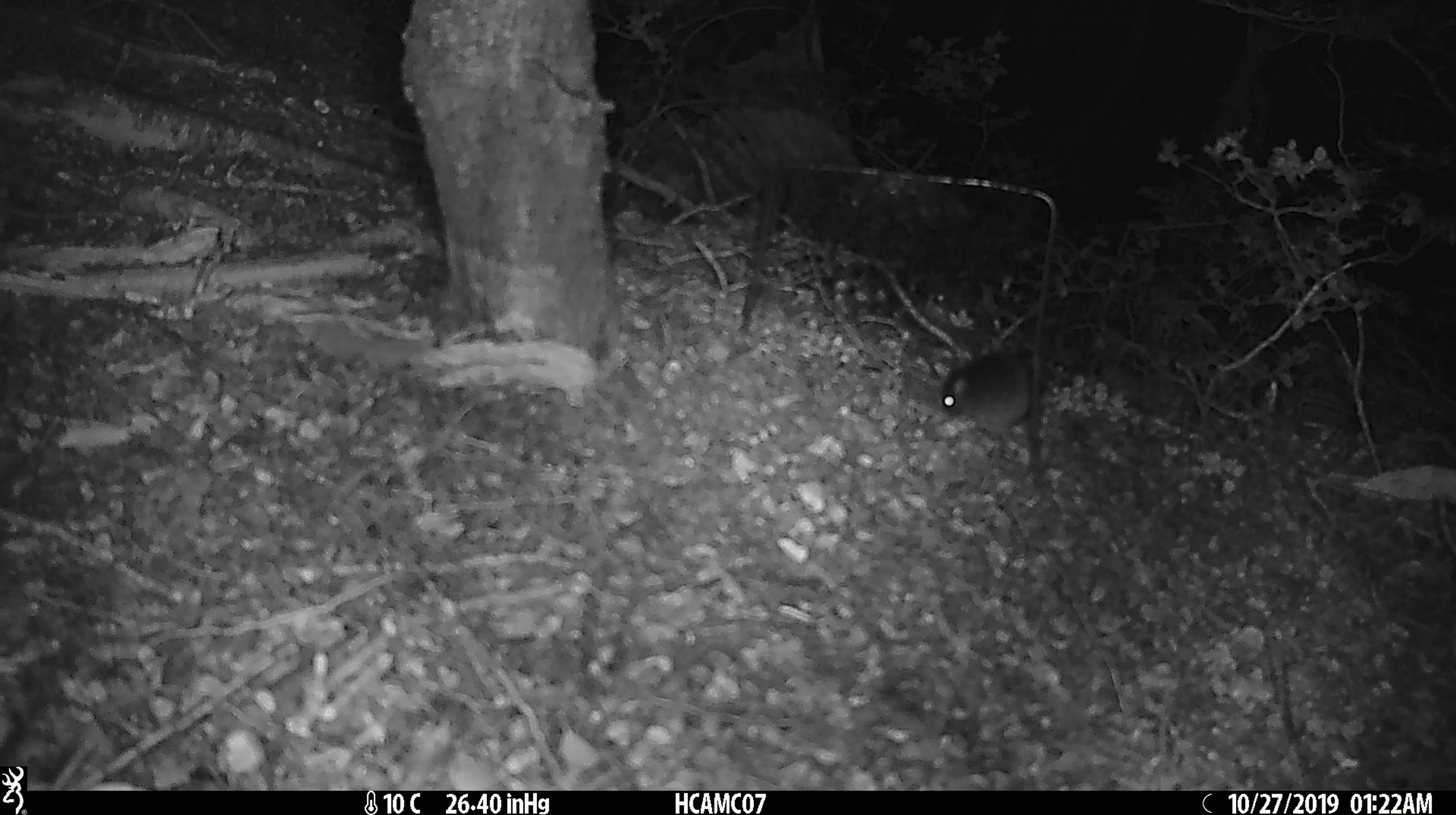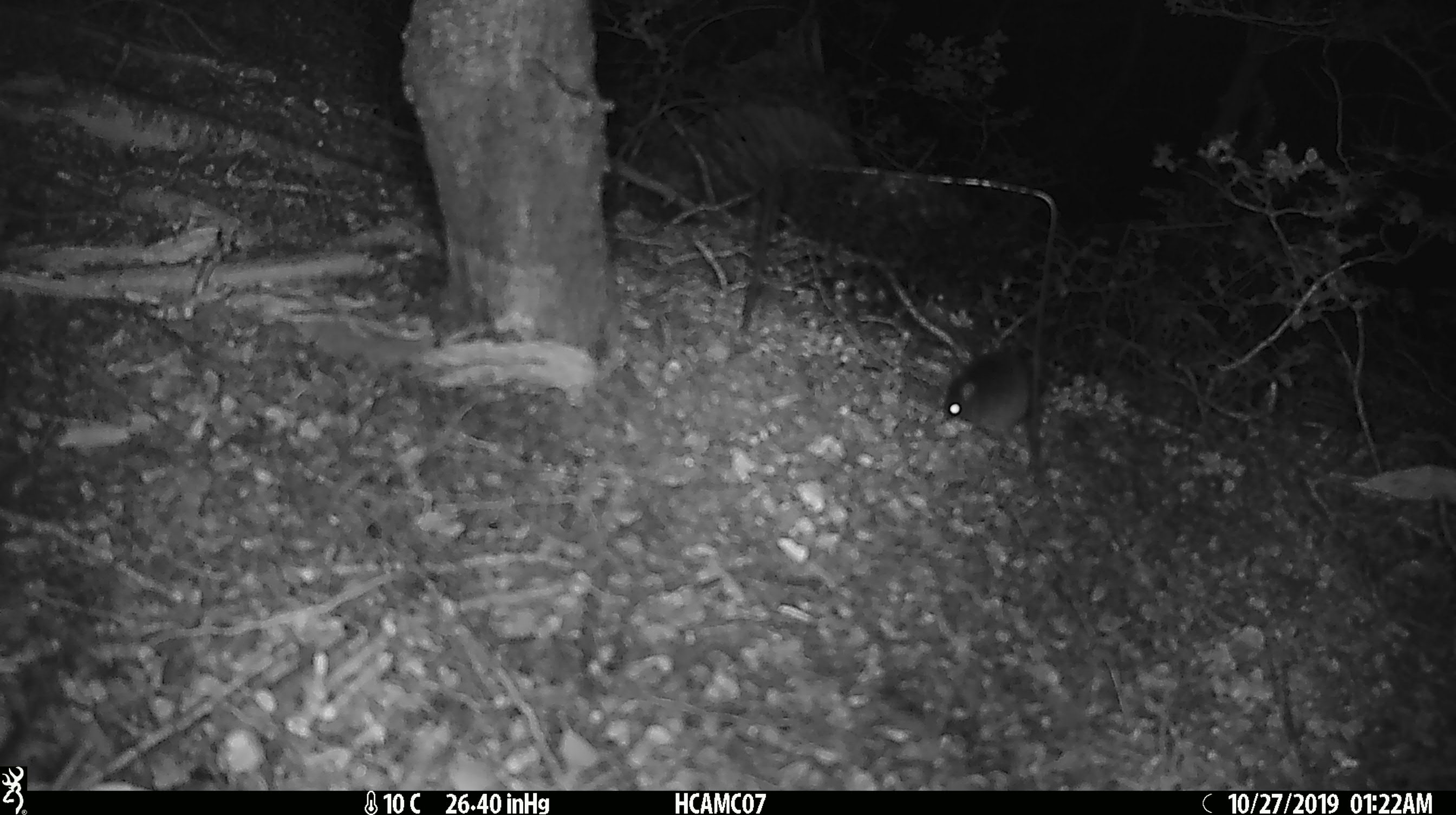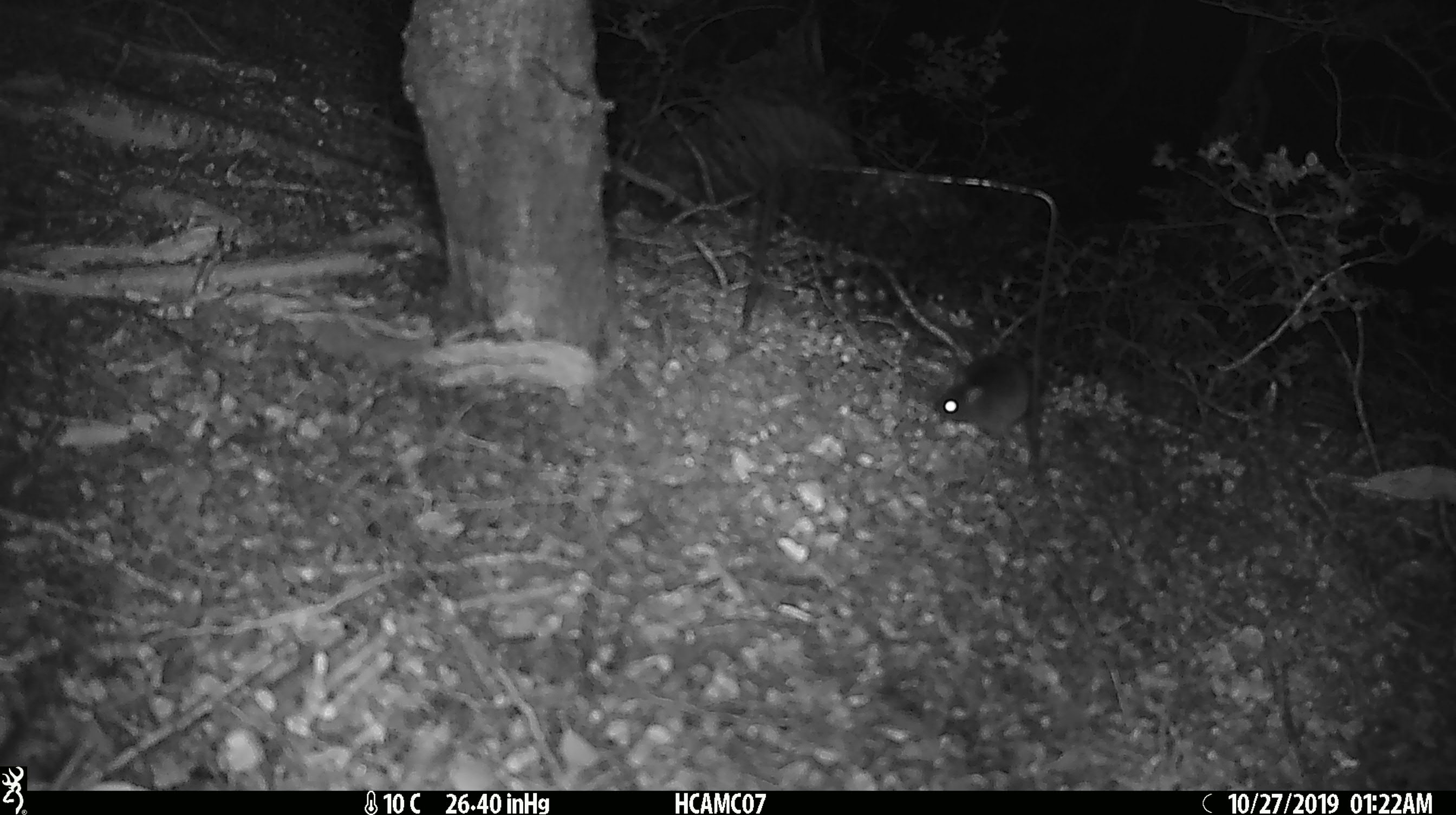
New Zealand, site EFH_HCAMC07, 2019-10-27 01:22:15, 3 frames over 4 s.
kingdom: Animalia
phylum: Chordata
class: Mammalia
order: Rodentia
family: Muridae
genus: Mus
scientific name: Mus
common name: mouse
Mouse (Mus).